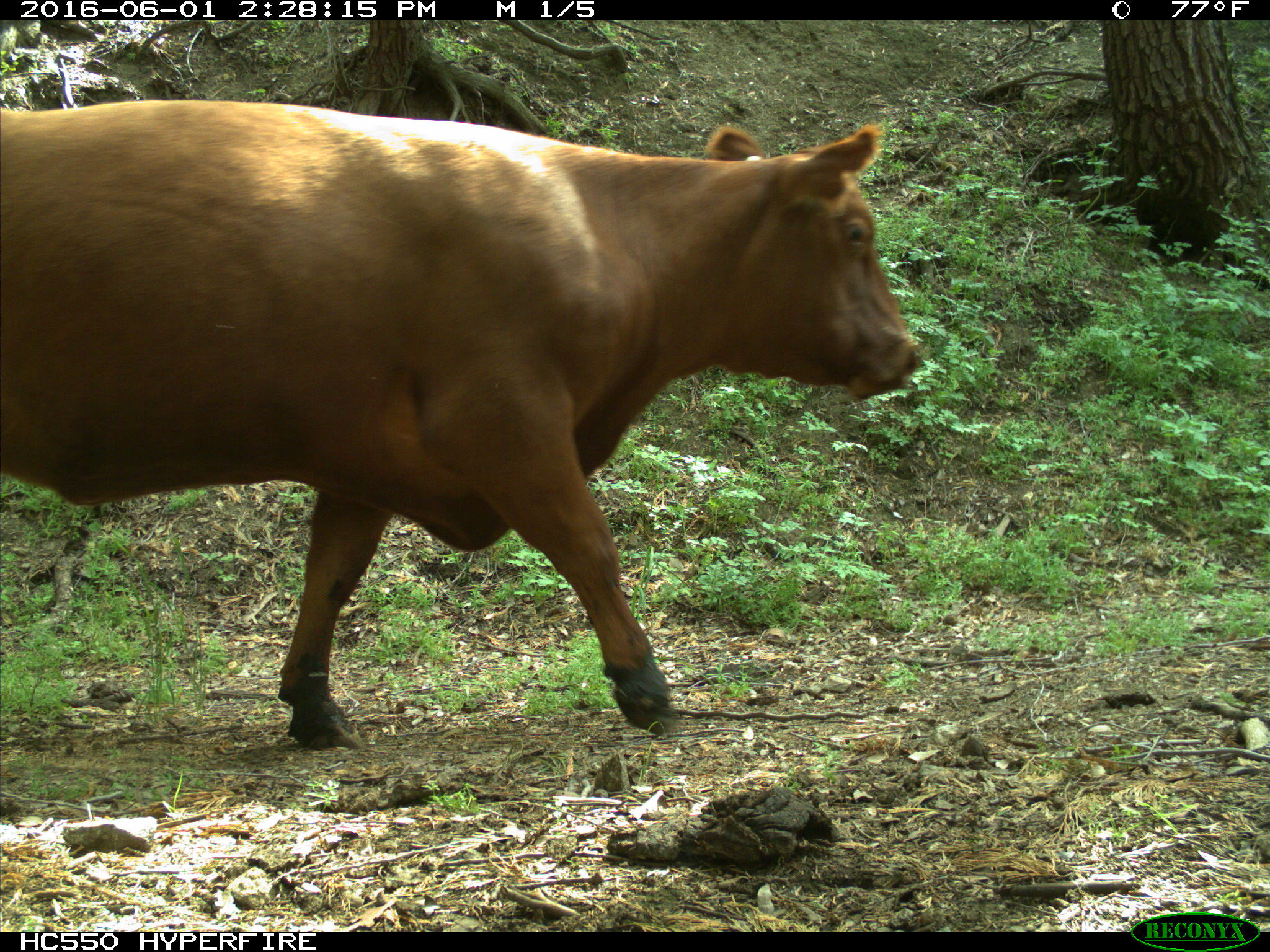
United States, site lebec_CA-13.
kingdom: Animalia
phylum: Chordata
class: Mammalia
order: Artiodactyla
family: Bovidae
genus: Bos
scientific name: Bos taurus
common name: domestic cow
Bos taurus (domestic cow).